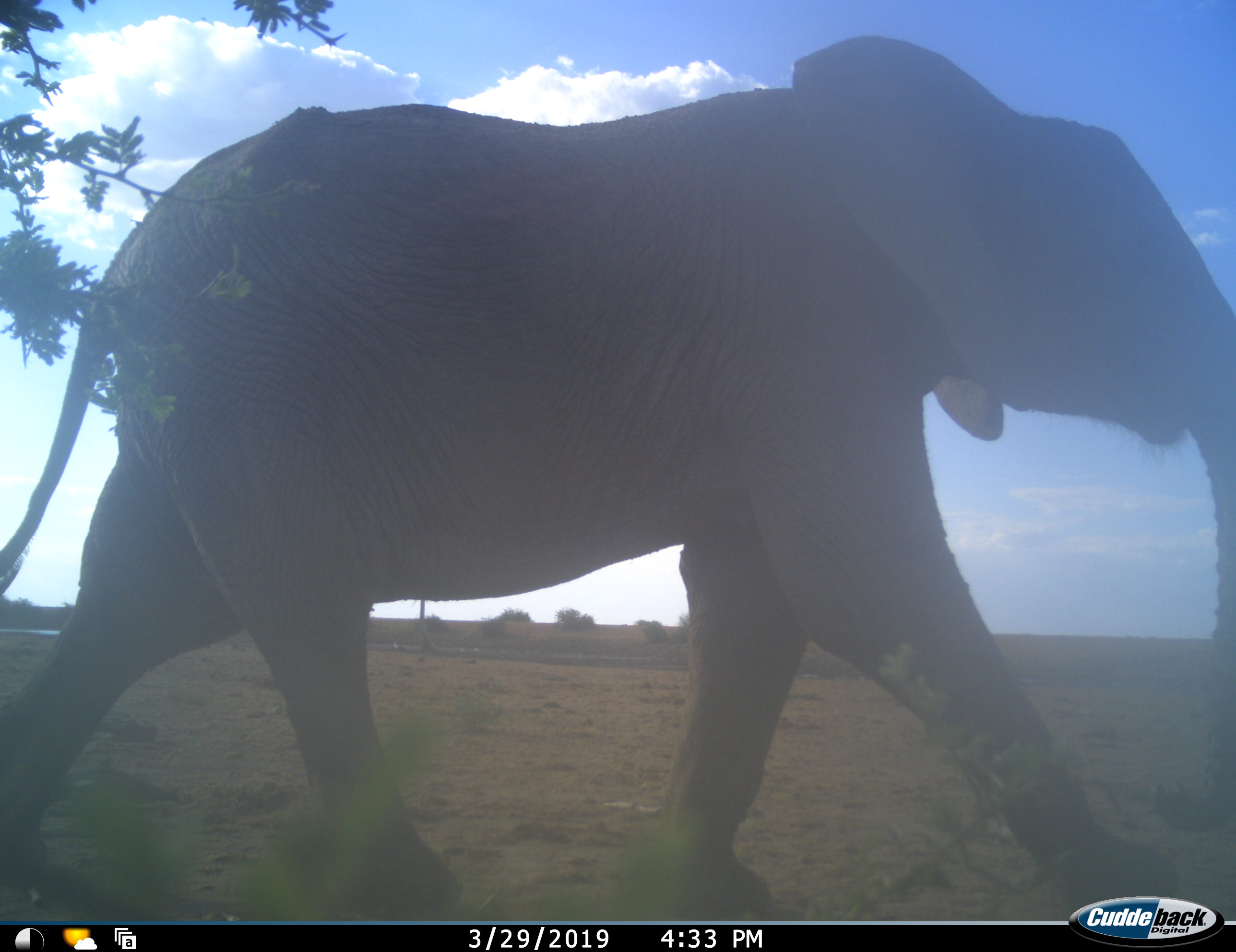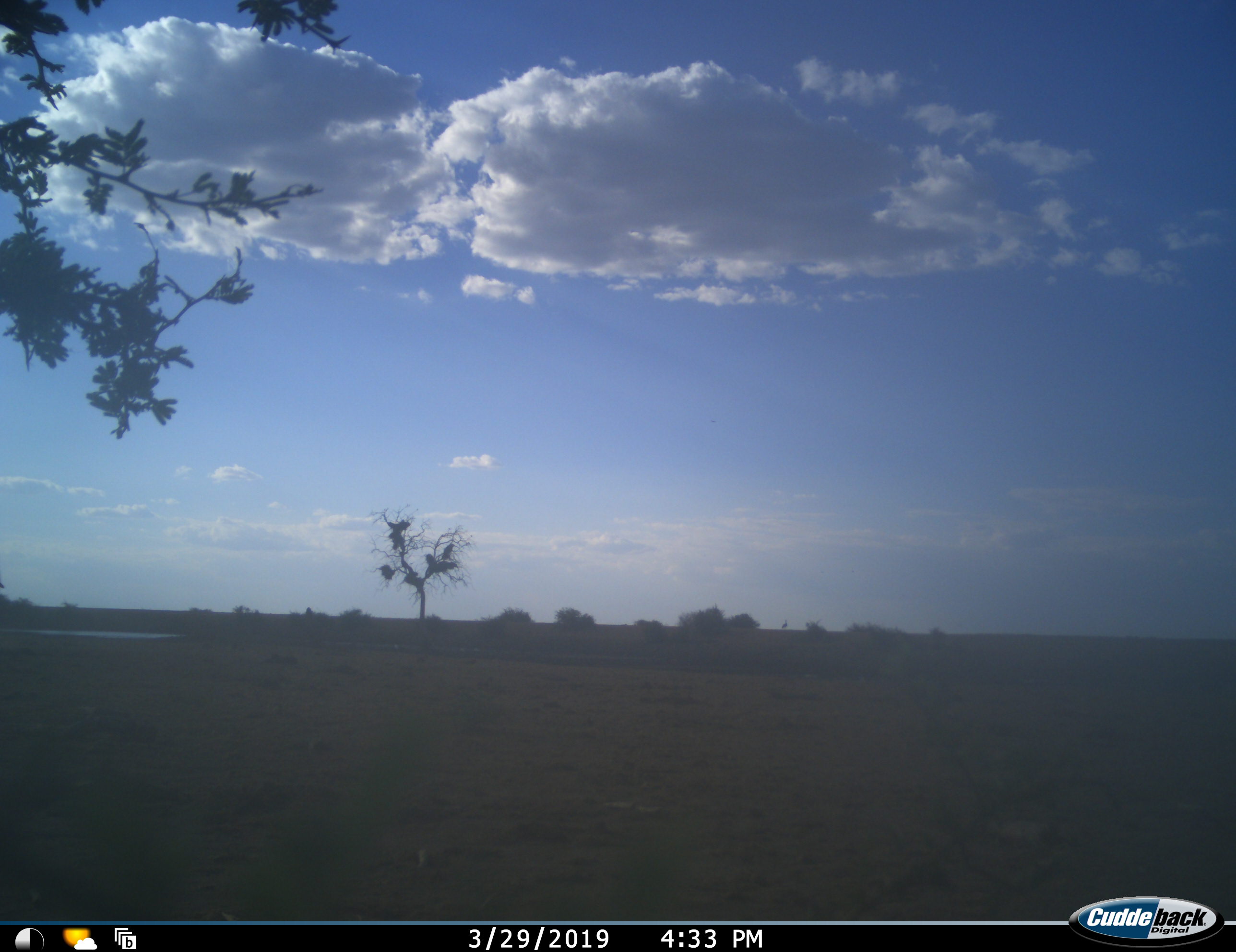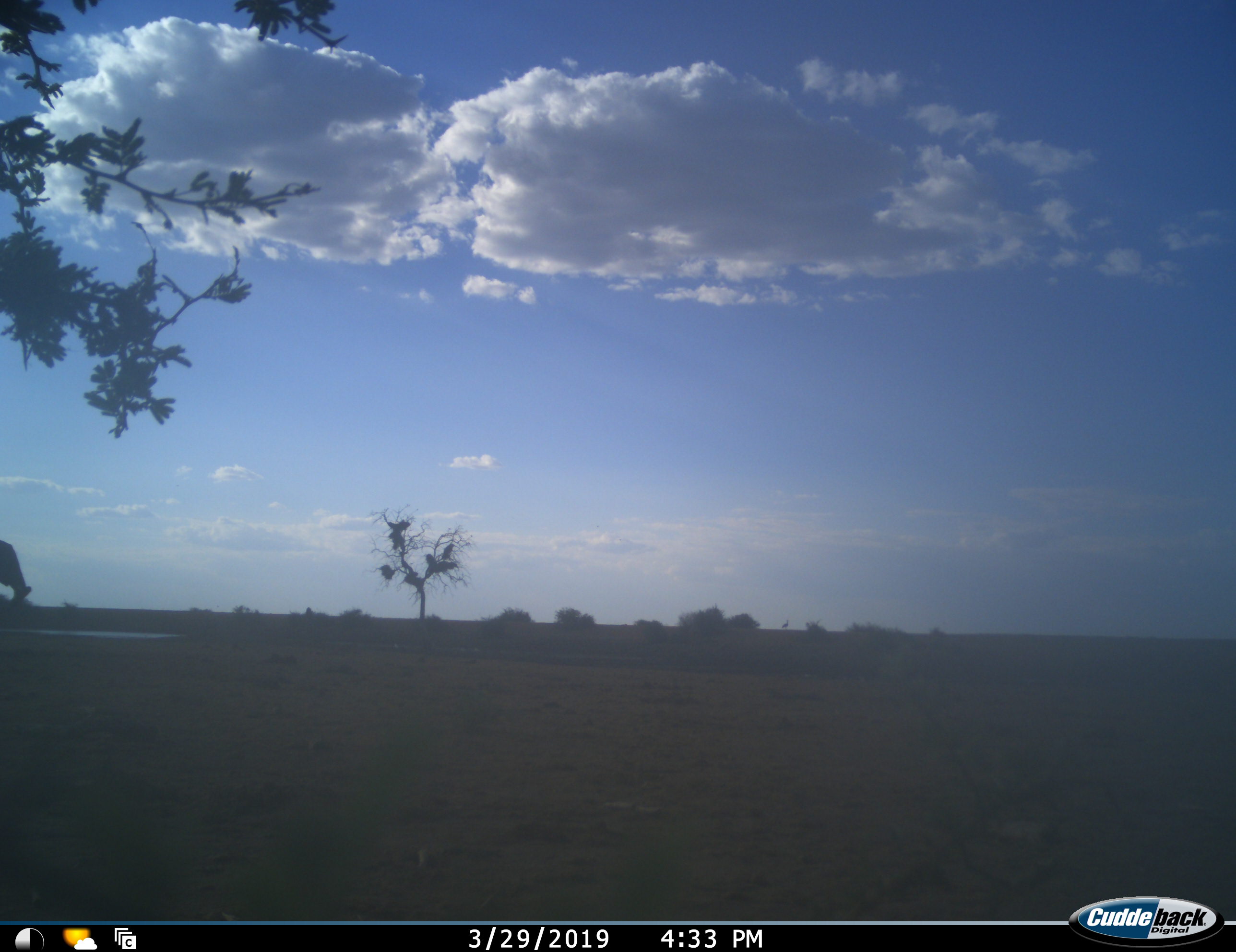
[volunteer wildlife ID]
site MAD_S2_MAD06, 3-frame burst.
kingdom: Animalia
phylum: Chordata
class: Mammalia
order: Proboscidea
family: Elephantidae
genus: Loxodonta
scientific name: Loxodonta africana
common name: african bush elephant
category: elephant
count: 1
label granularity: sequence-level